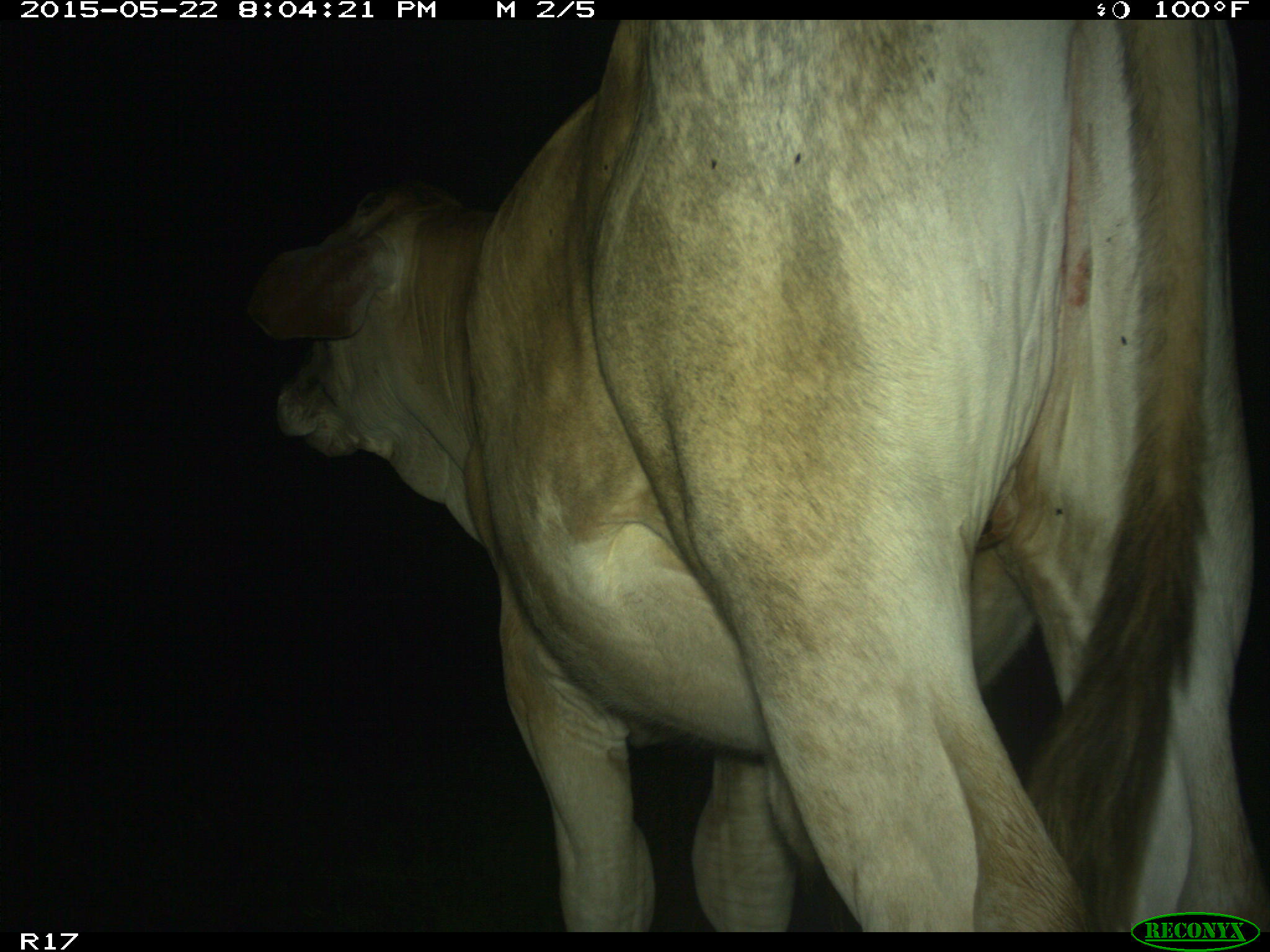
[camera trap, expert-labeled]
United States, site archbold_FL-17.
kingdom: Animalia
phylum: Chordata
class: Mammalia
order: Artiodactyla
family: Bovidae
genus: Bos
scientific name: Bos taurus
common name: domestic cow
Bos taurus (domestic cow).